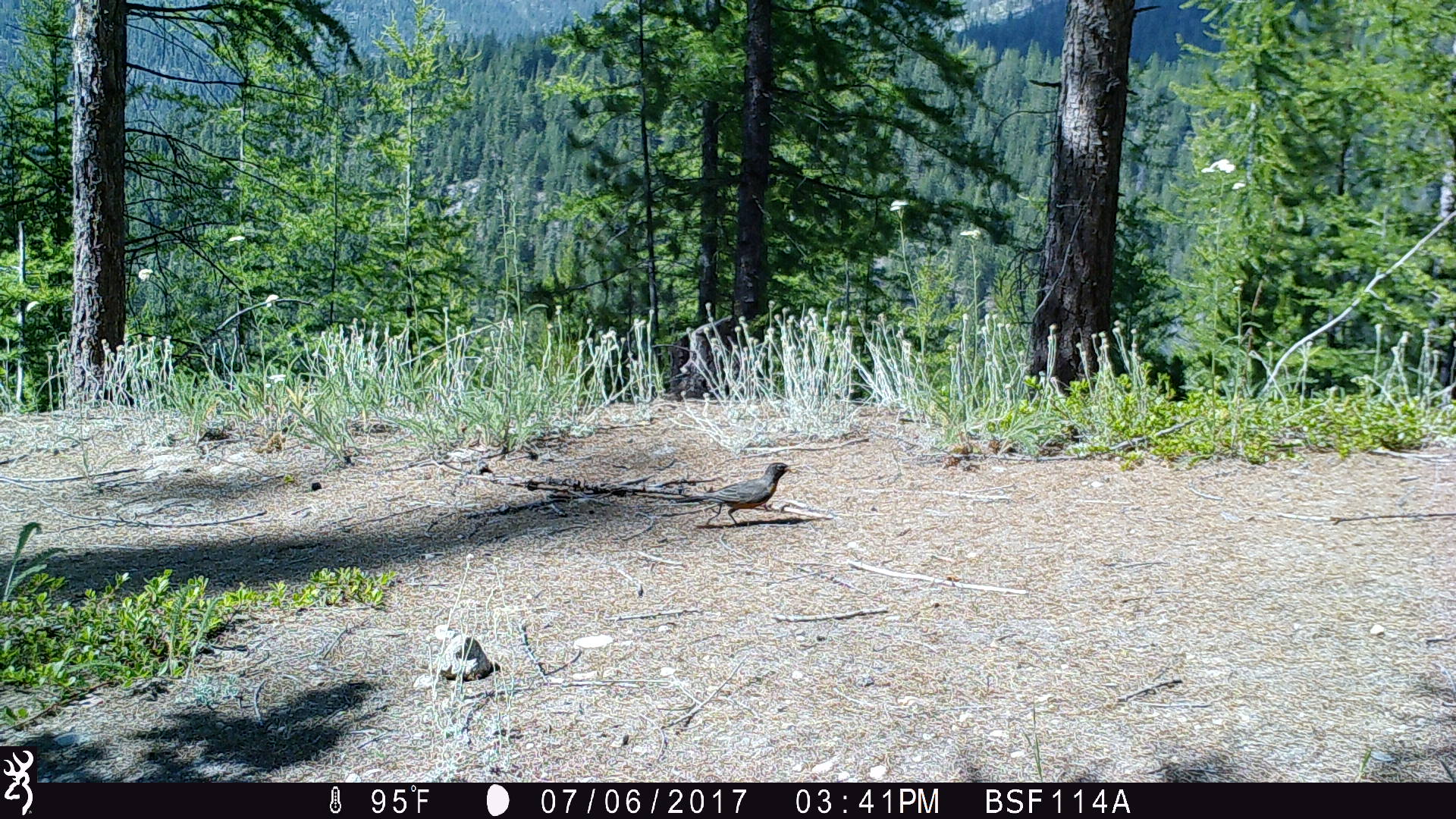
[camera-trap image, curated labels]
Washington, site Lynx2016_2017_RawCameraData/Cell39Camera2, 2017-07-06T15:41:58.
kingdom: Animalia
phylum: Chordata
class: Aves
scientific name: Aves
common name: birds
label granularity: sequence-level